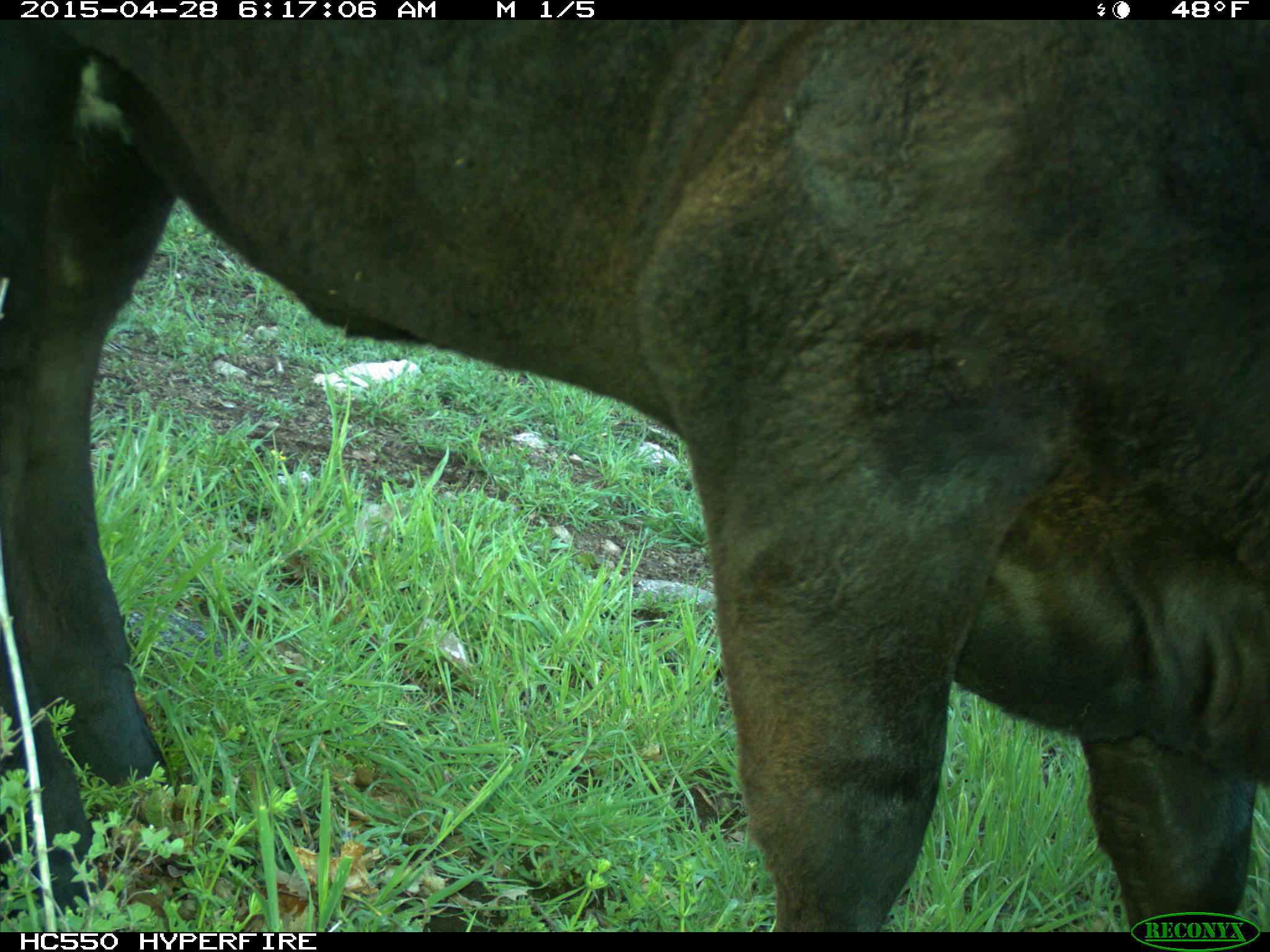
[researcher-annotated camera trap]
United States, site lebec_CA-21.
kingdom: Animalia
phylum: Chordata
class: Mammalia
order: Artiodactyla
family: Bovidae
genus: Bos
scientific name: Bos taurus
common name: domestic cow